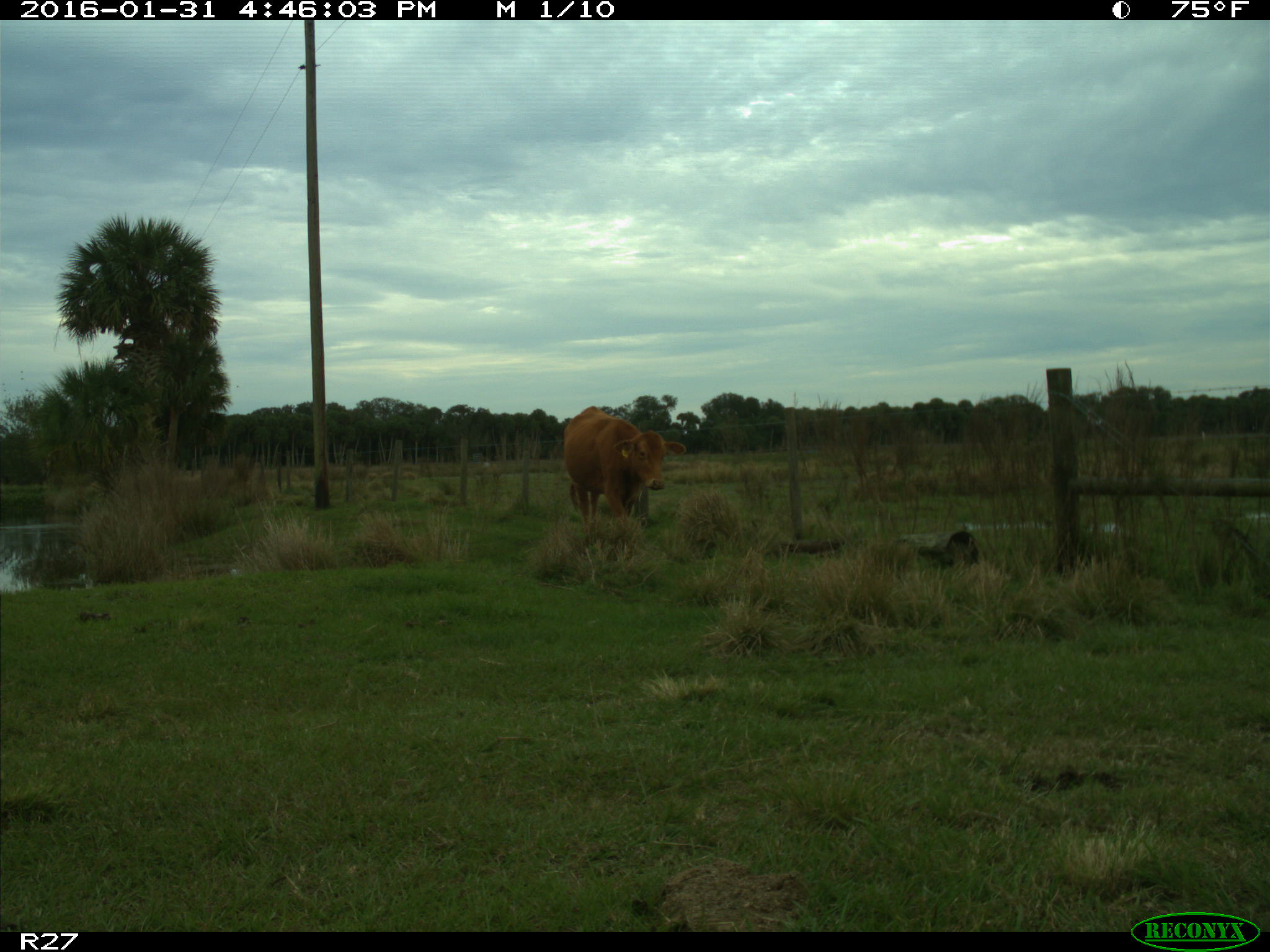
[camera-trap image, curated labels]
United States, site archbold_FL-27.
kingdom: Animalia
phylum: Chordata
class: Mammalia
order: Artiodactyla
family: Bovidae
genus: Bos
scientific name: Bos taurus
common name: domestic cow